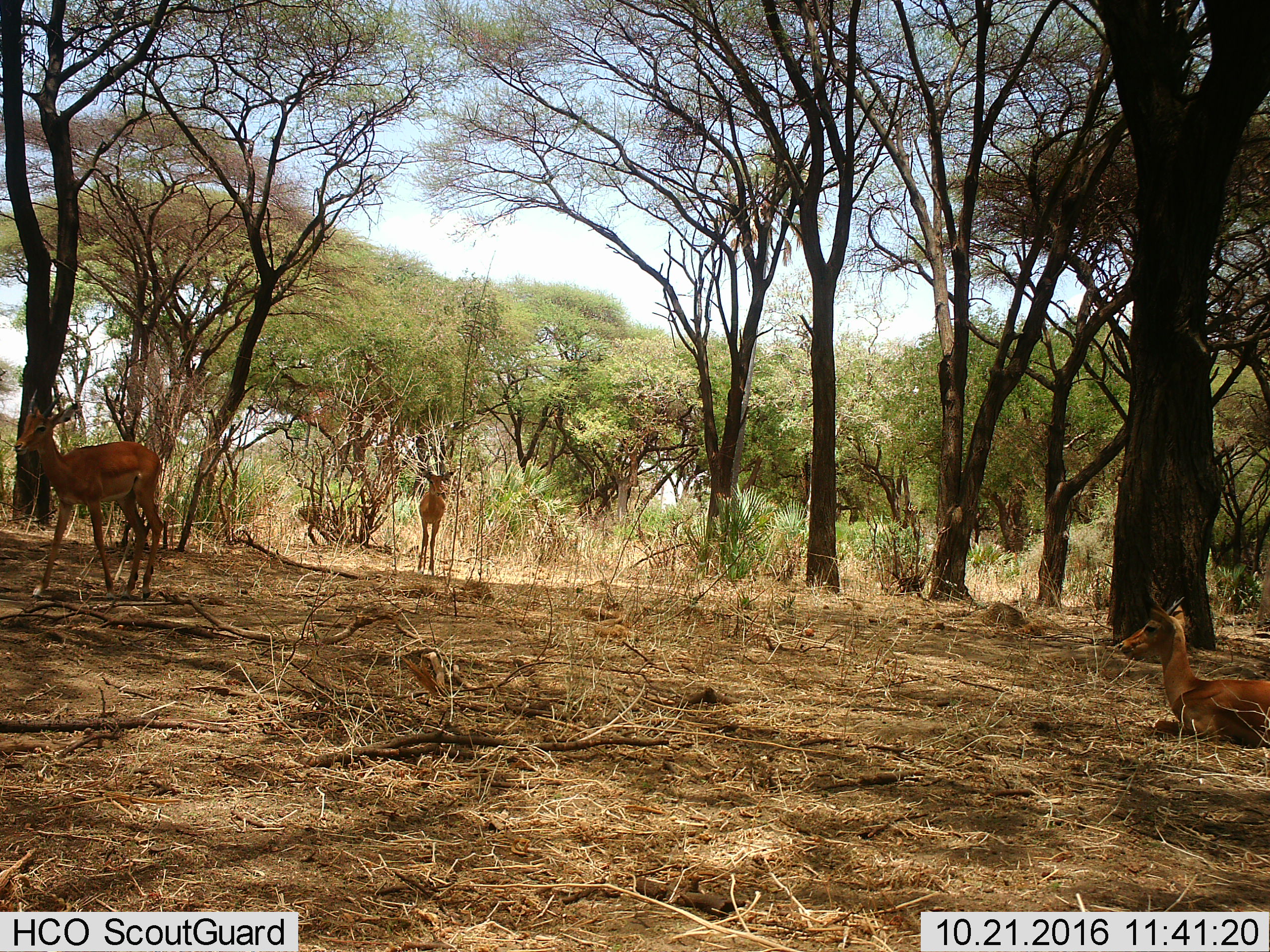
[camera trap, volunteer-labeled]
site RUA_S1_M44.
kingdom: Animalia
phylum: Chordata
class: Mammalia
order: Artiodactyla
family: Bovidae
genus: Aepyceros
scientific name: Aepyceros melampus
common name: impala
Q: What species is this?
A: Impala (Aepyceros melampus).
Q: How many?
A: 3.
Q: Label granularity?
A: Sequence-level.